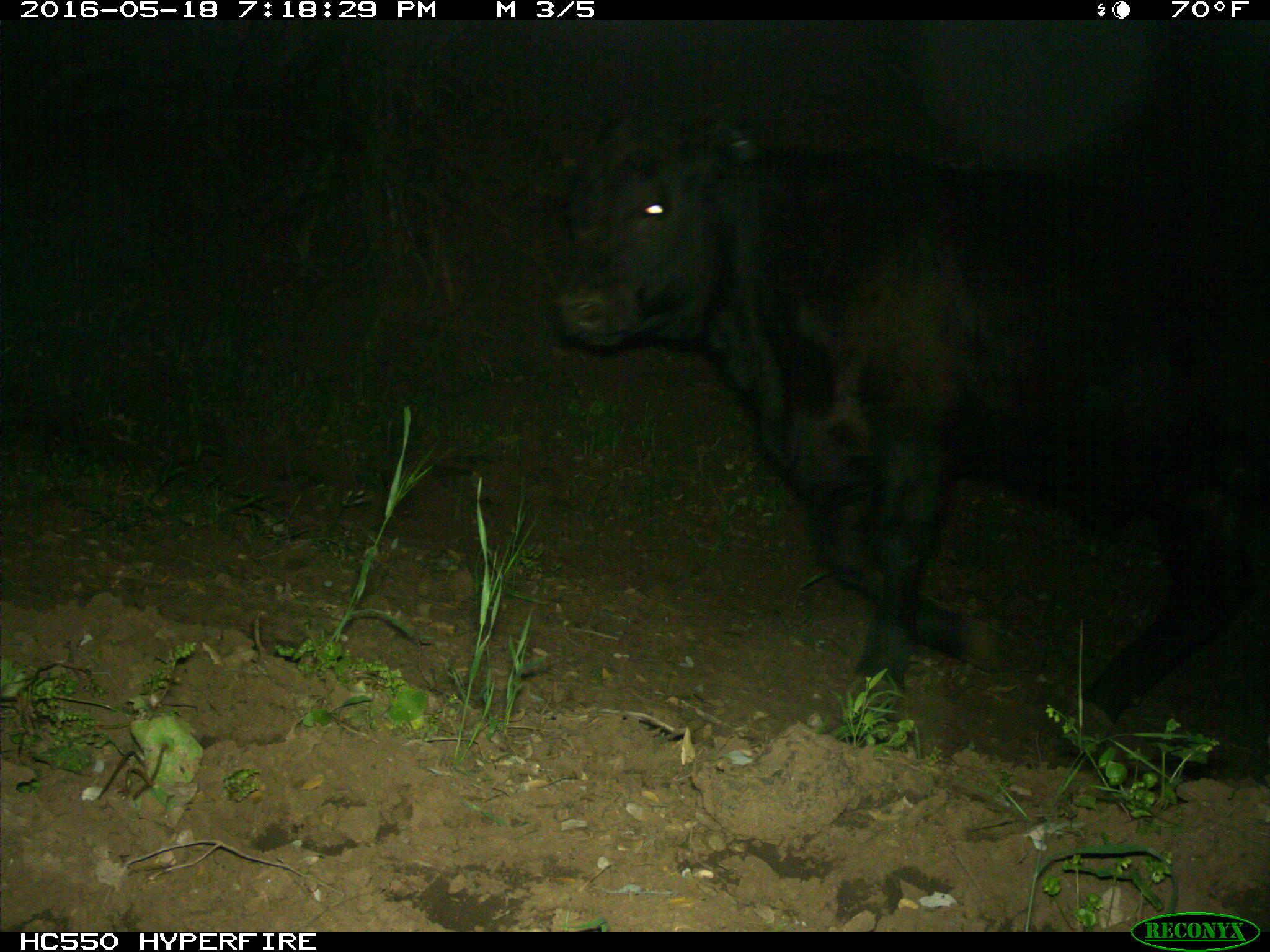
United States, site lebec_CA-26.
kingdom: Animalia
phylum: Chordata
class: Mammalia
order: Artiodactyla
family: Bovidae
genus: Bos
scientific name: Bos taurus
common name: domestic cow